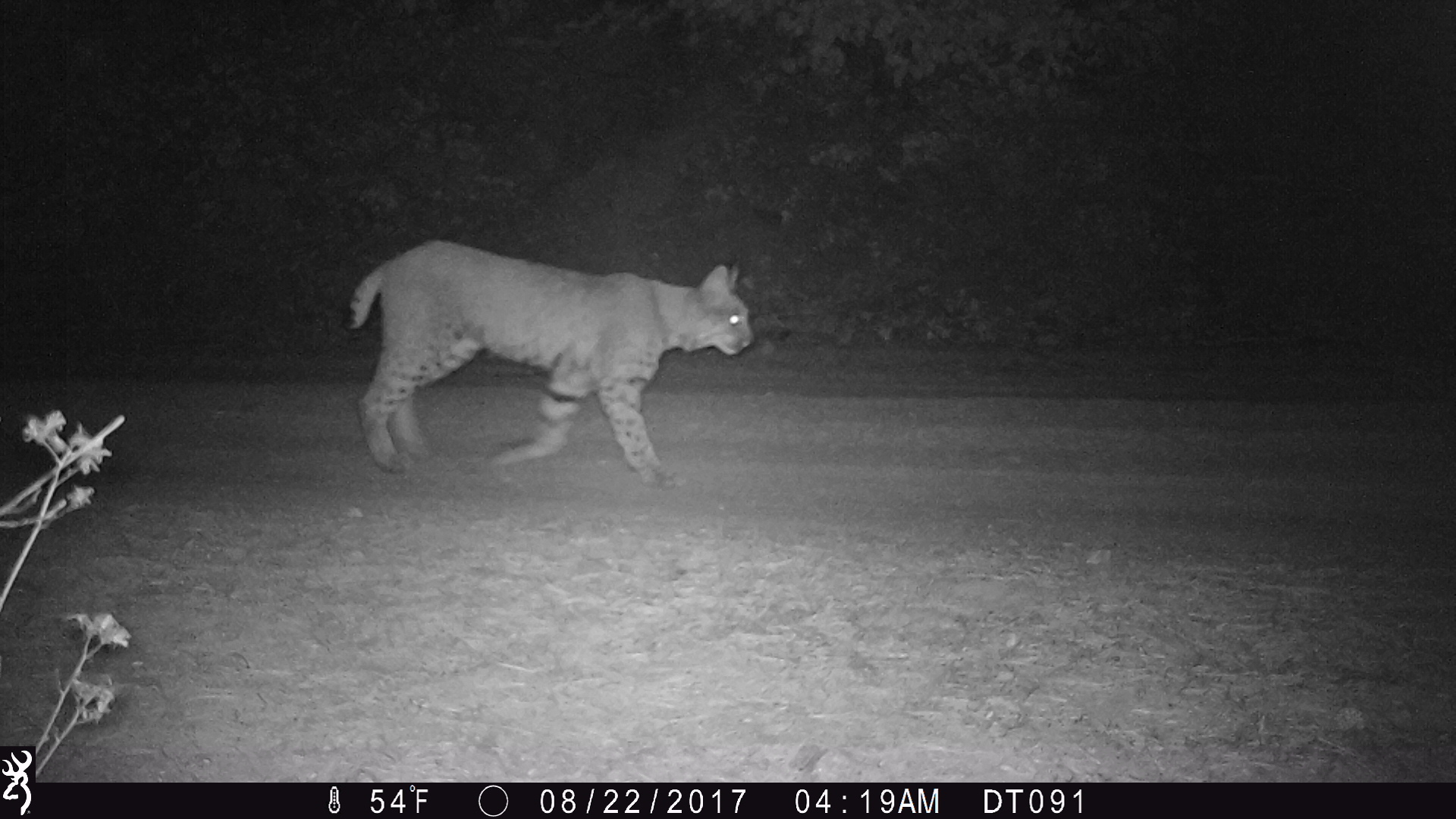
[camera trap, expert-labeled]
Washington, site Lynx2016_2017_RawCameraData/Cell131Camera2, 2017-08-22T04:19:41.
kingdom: Animalia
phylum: Chordata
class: Mammalia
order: Carnivora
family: Felidae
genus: Lynx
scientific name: Lynx rufus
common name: bobcat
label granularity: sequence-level